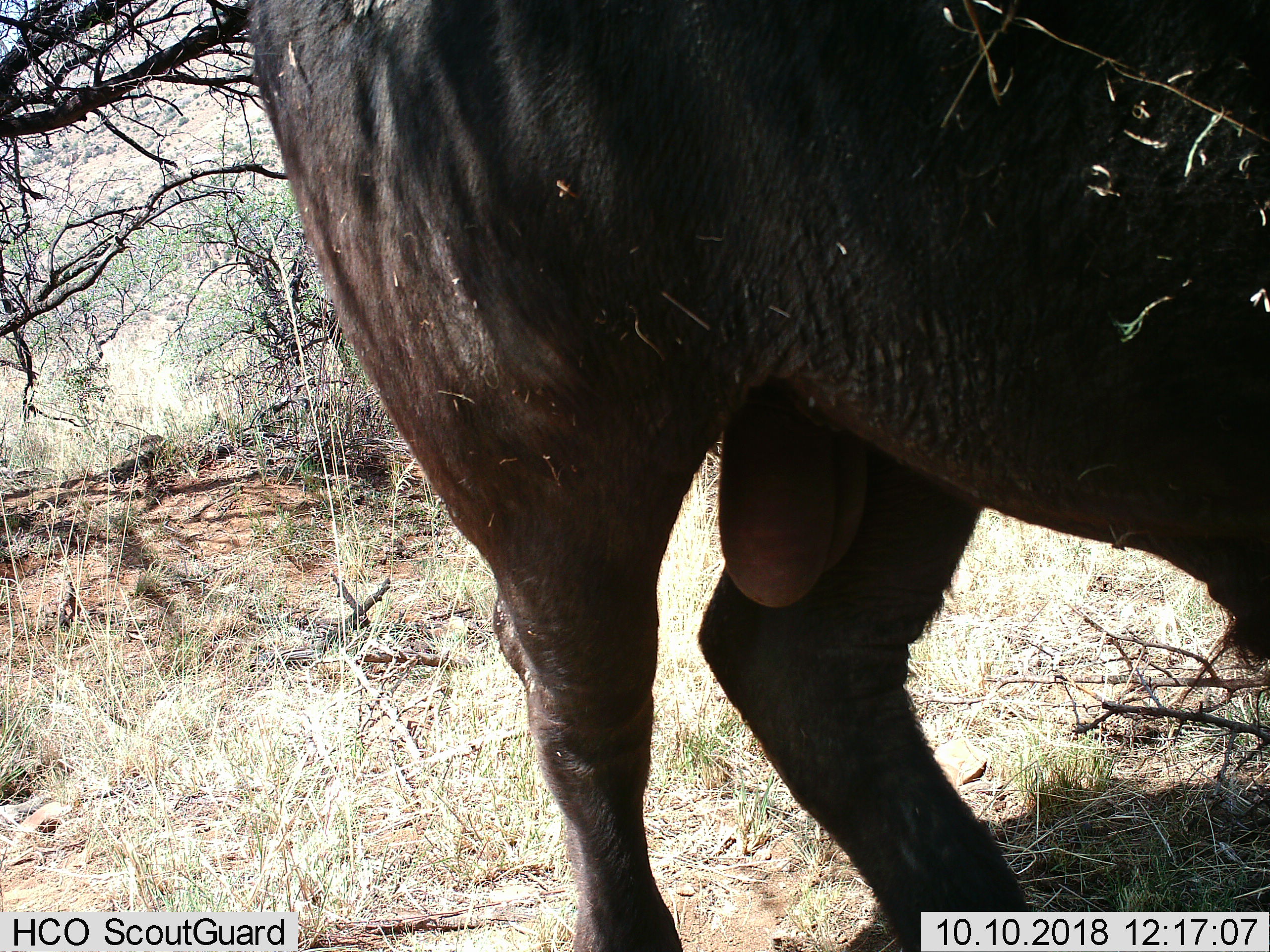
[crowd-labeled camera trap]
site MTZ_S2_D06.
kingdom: Animalia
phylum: Chordata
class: Mammalia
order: Artiodactyla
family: Bovidae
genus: Syncerus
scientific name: Syncerus caffer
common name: african buffalo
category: buffalo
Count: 1.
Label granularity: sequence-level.